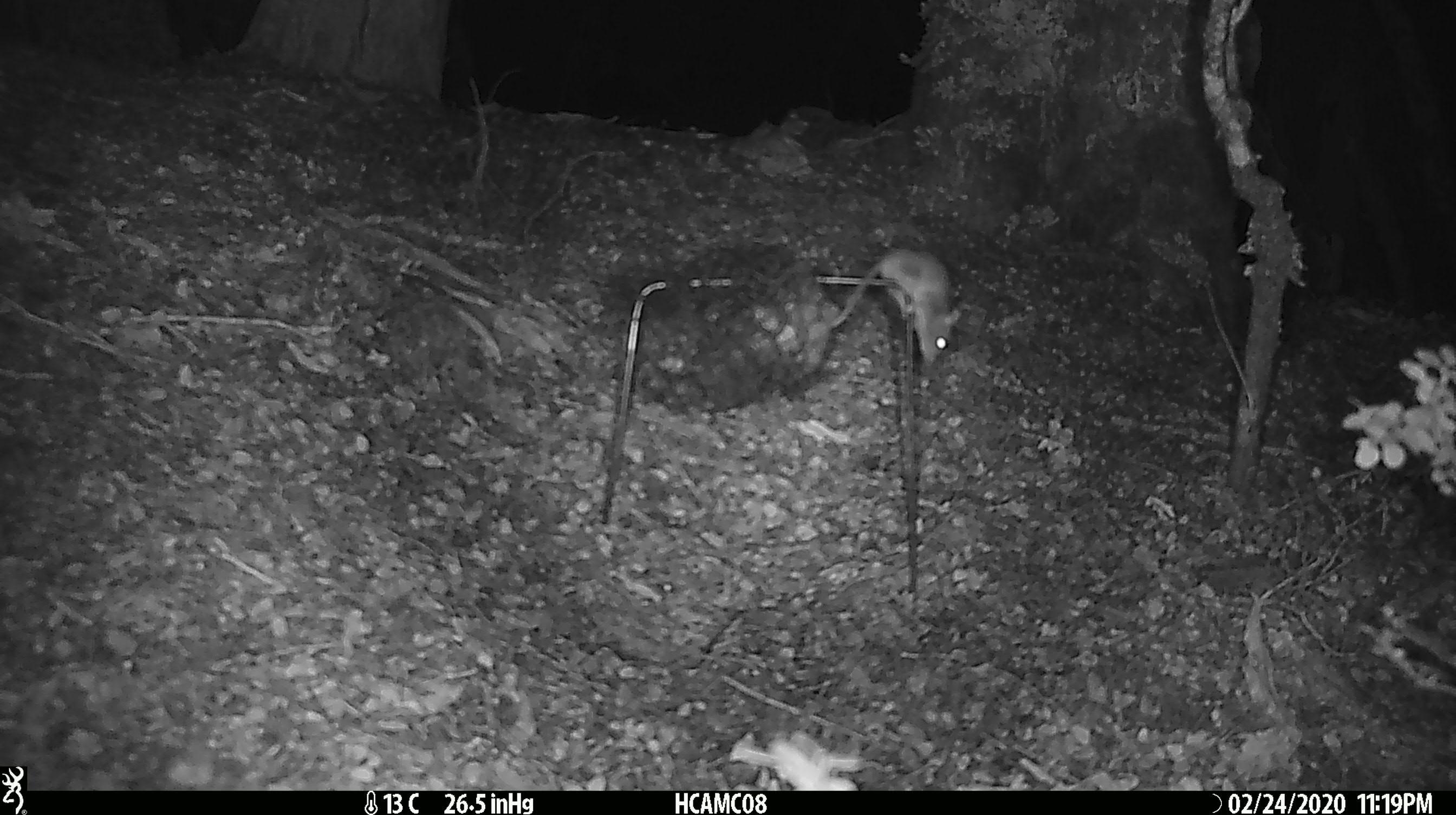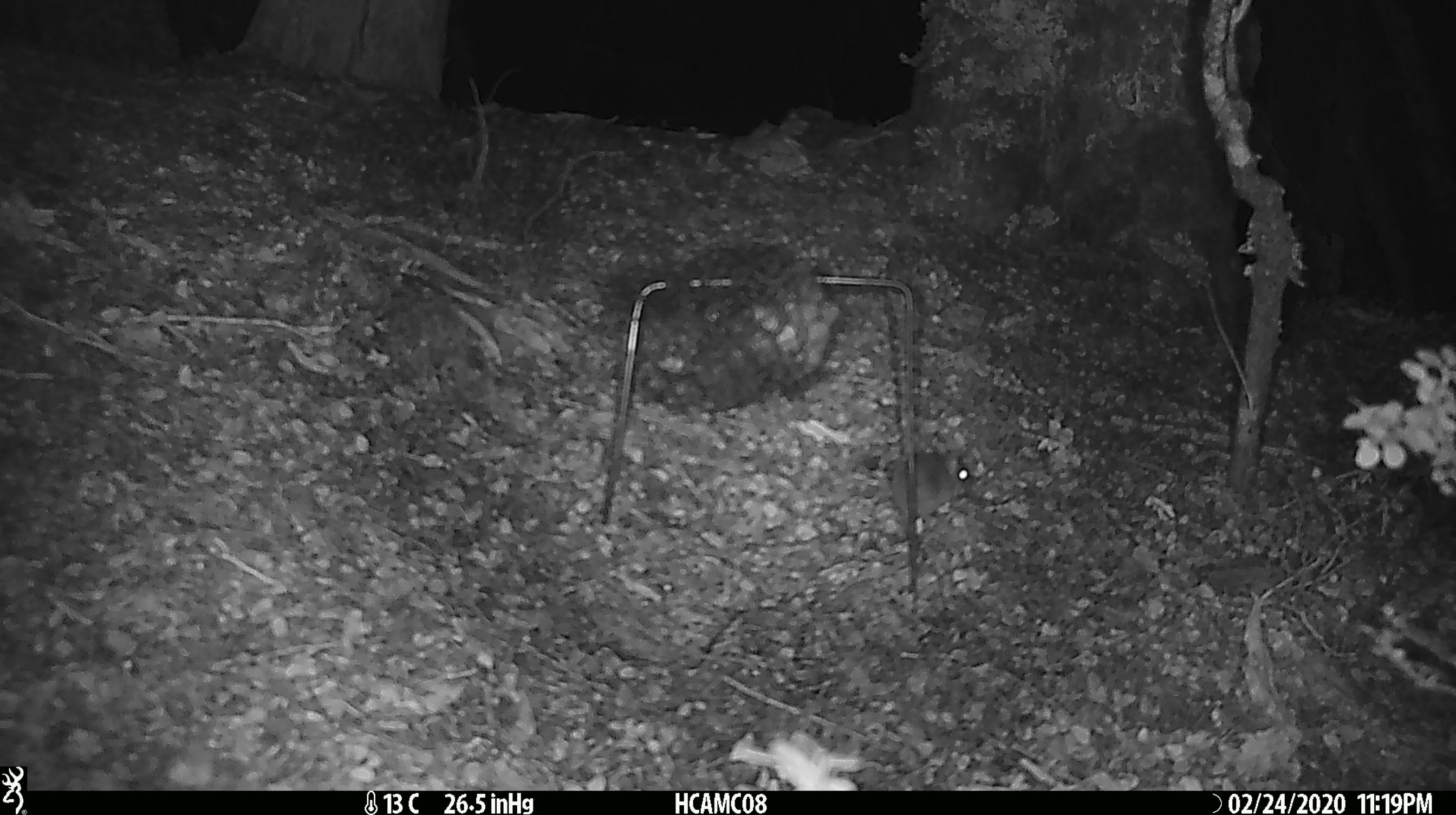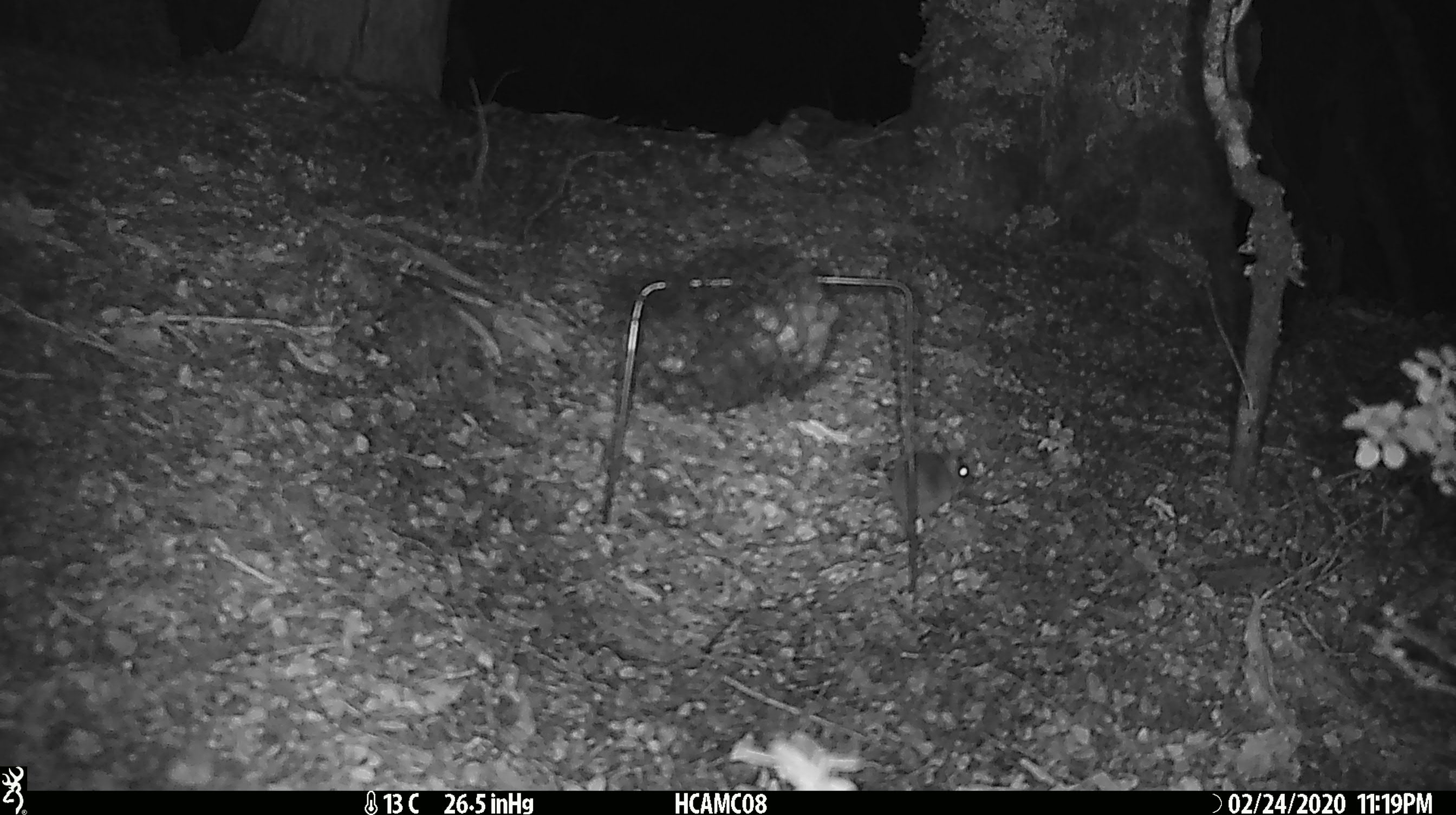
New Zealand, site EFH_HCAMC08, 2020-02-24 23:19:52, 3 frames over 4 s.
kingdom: Animalia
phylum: Chordata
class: Mammalia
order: Rodentia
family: Muridae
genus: Mus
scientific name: Mus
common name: mouse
Mouse (Mus).